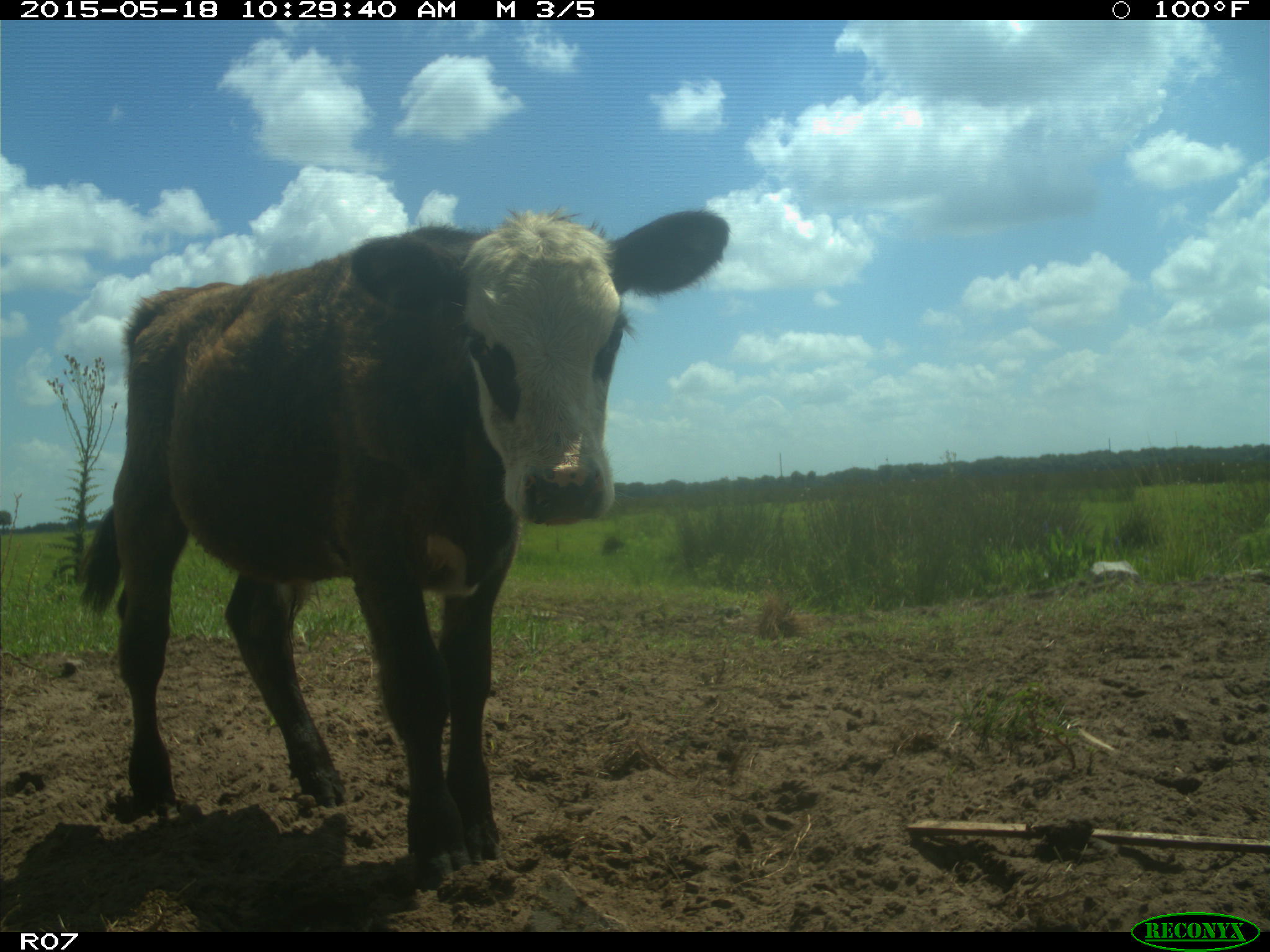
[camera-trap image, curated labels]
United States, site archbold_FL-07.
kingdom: Animalia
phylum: Chordata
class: Mammalia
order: Artiodactyla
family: Bovidae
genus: Bos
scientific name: Bos taurus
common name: domestic cow